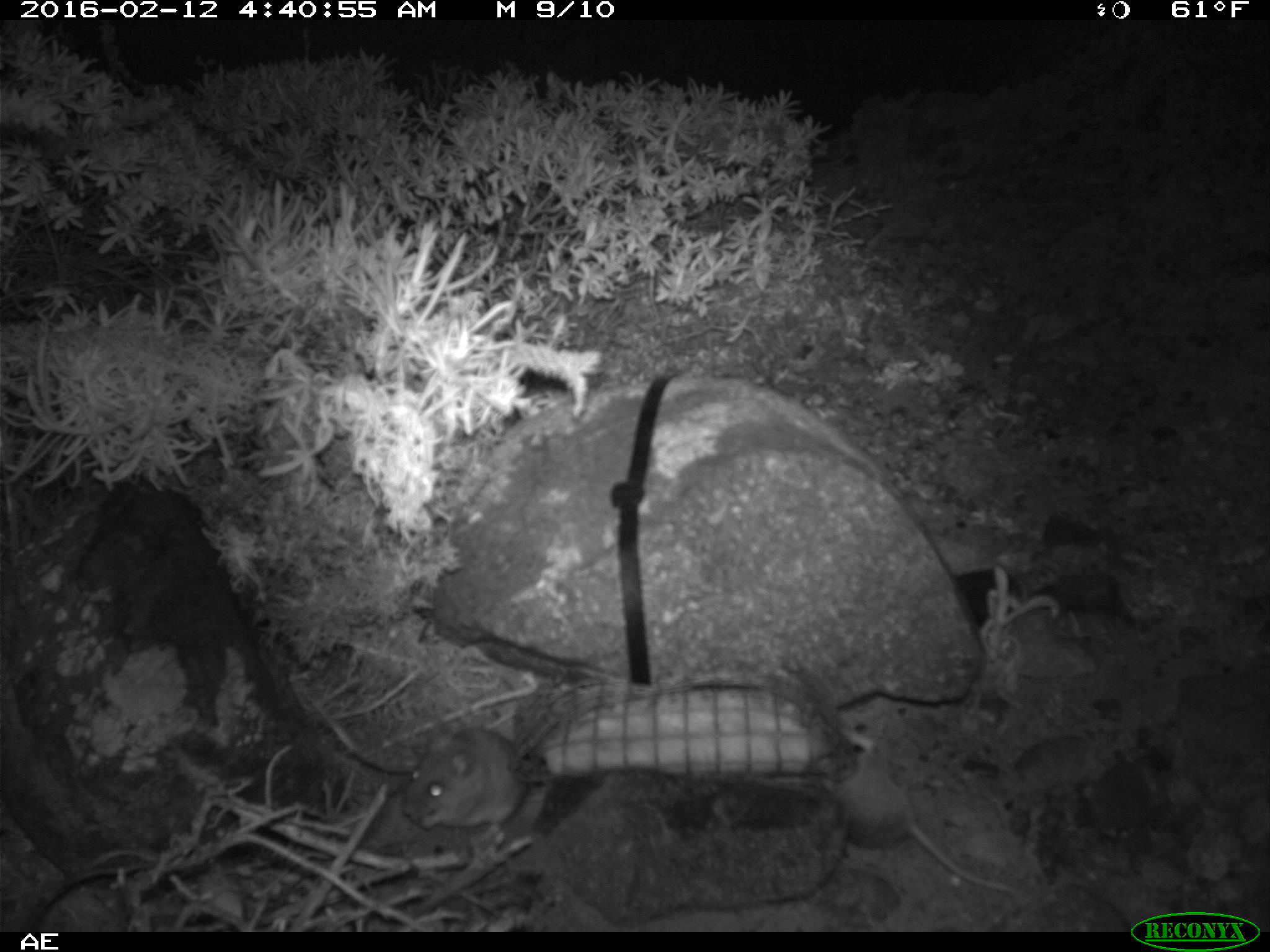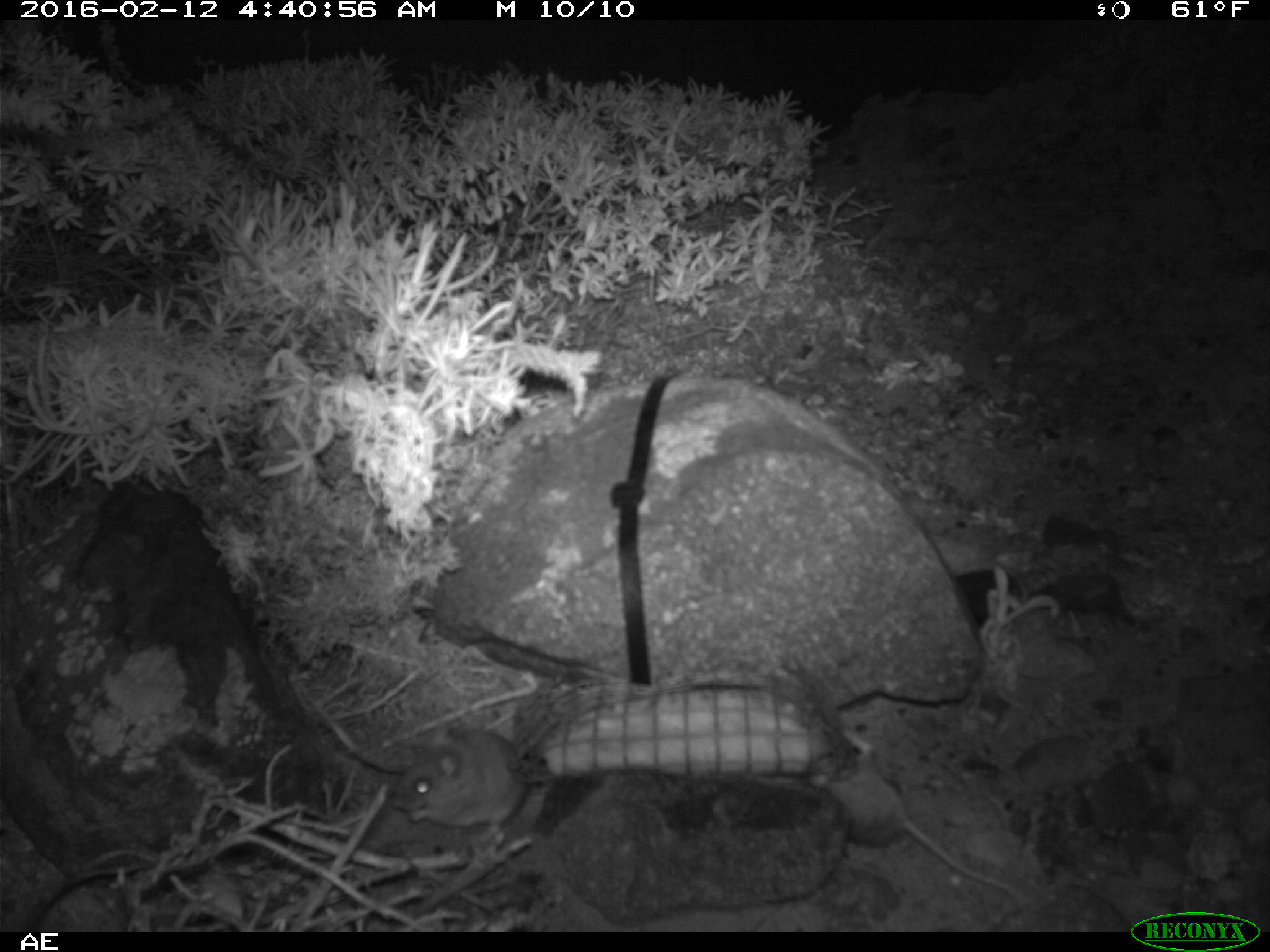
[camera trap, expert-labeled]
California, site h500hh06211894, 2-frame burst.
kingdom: Animalia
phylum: Chordata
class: Mammalia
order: Rodentia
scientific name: Rodentia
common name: rodent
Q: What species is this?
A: Rodent (Rodentia).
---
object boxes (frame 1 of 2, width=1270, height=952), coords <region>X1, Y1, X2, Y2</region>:
rodent: <region>825, 729, 1018, 895</region>; <region>401, 718, 528, 842</region>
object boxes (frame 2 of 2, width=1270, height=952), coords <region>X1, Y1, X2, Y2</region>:
rodent: <region>808, 731, 1025, 907</region>; <region>392, 723, 527, 837</region>